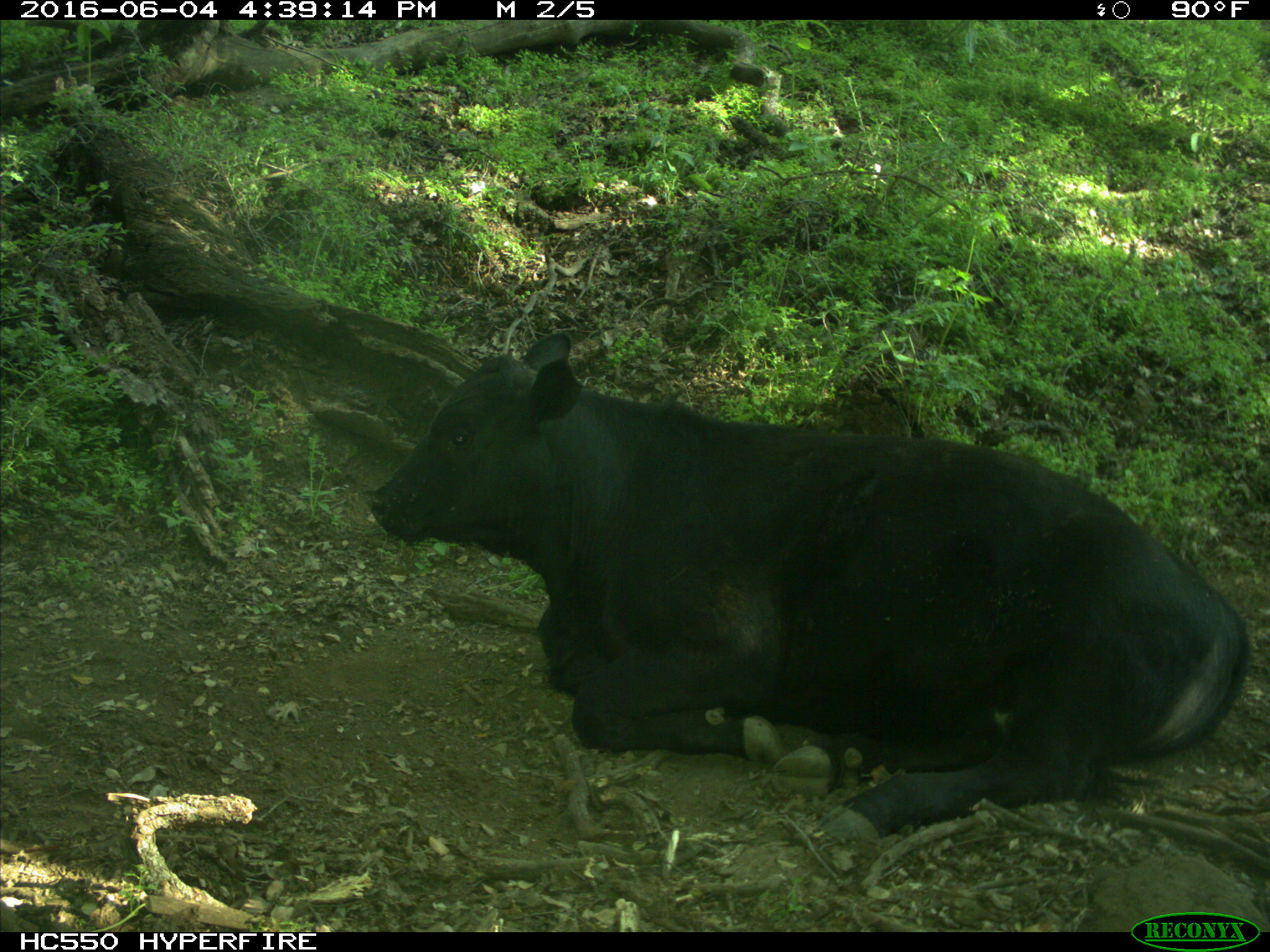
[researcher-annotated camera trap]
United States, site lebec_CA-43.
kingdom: Animalia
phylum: Chordata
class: Mammalia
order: Artiodactyla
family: Bovidae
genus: Bos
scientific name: Bos taurus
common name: domestic cow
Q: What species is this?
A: Bos taurus (domestic cow).